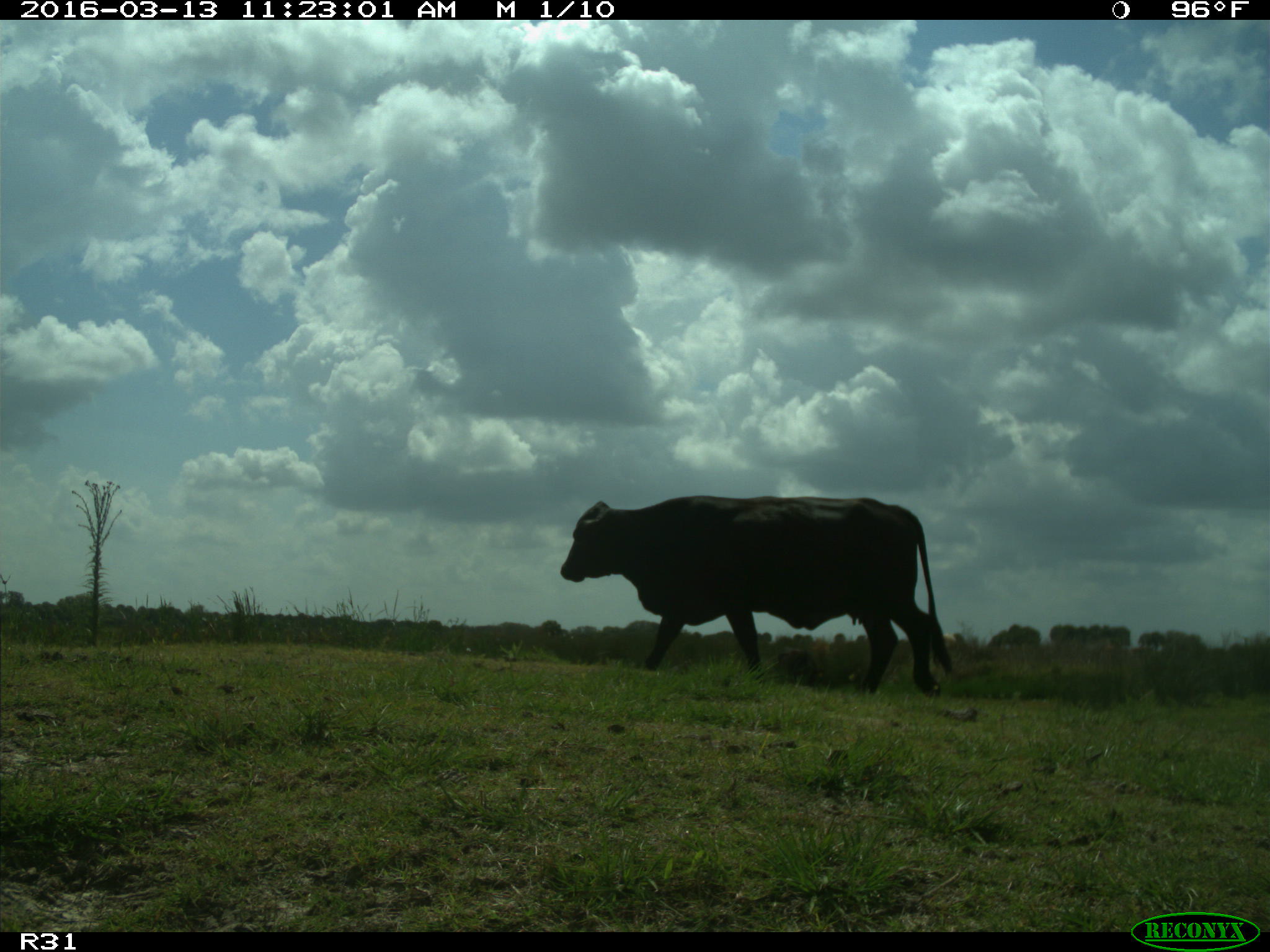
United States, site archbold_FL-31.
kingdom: Animalia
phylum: Chordata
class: Mammalia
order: Artiodactyla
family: Bovidae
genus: Bos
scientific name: Bos taurus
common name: domestic cow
Bos taurus (domestic cow).